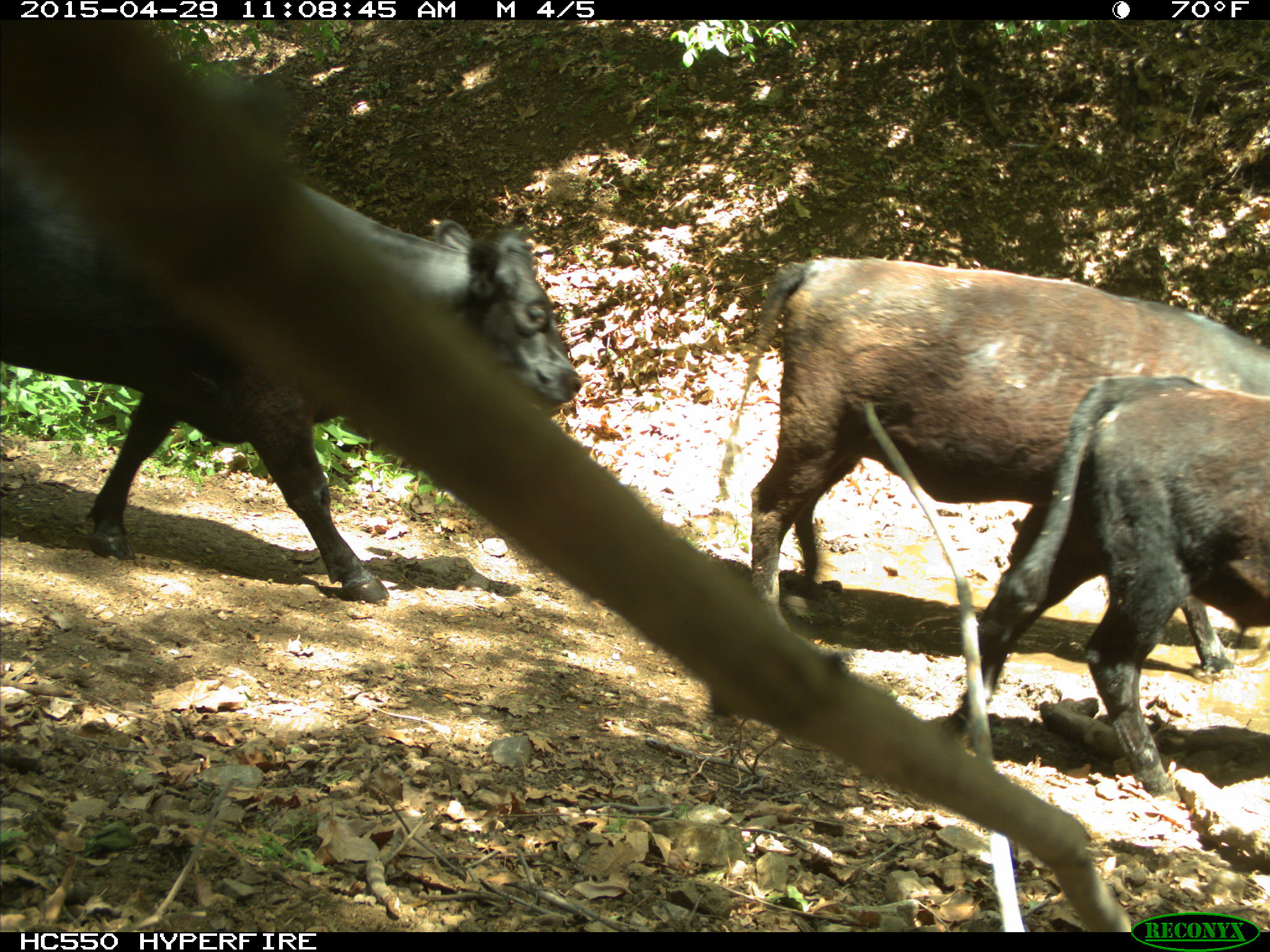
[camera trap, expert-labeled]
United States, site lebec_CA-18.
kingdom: Animalia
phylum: Chordata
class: Mammalia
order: Artiodactyla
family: Bovidae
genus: Bos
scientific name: Bos taurus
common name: domestic cow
Bos taurus (domestic cow).